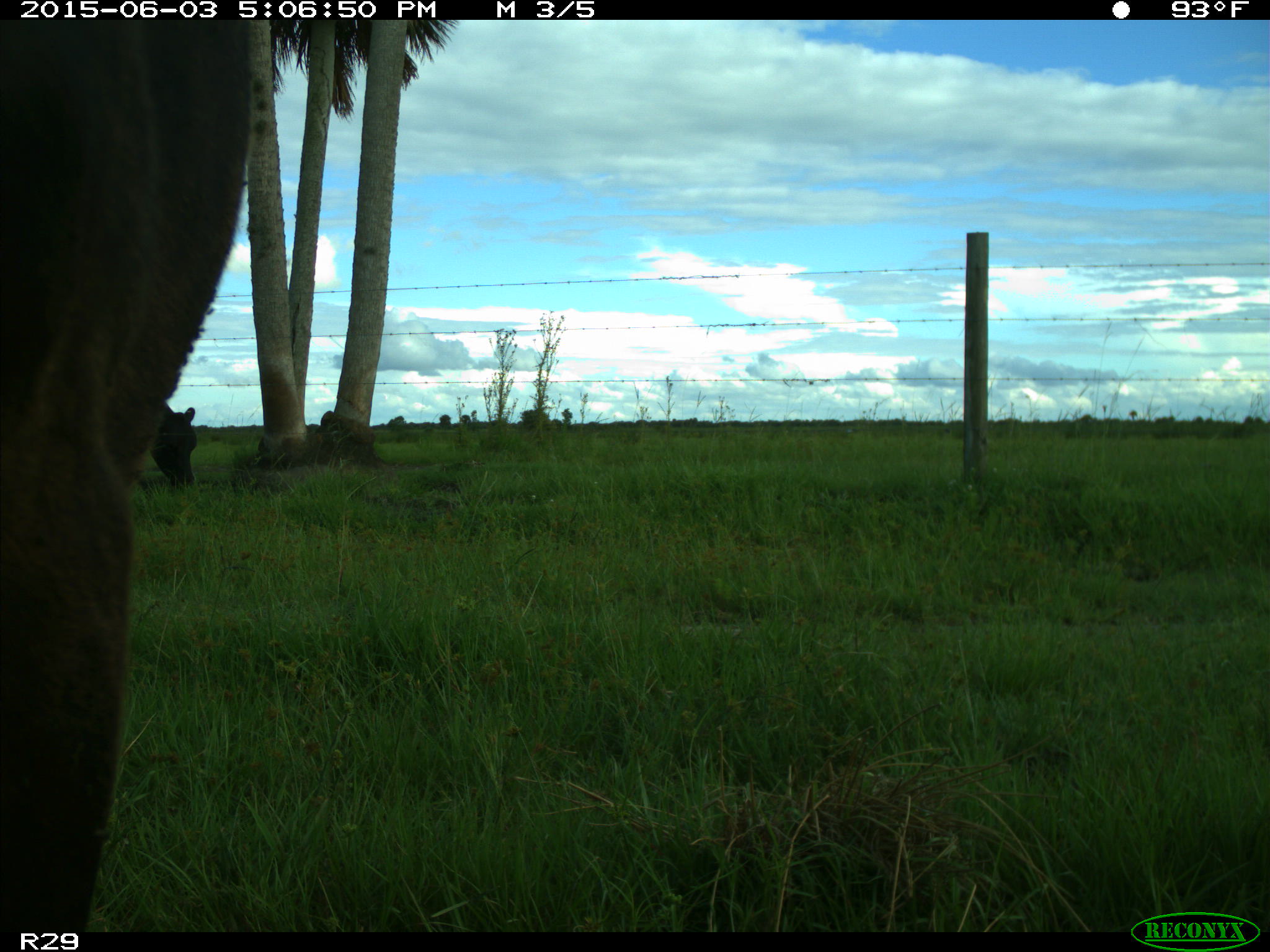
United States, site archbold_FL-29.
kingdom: Animalia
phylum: Chordata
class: Mammalia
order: Artiodactyla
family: Bovidae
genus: Bos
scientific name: Bos taurus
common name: domestic cow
Bos taurus (domestic cow).